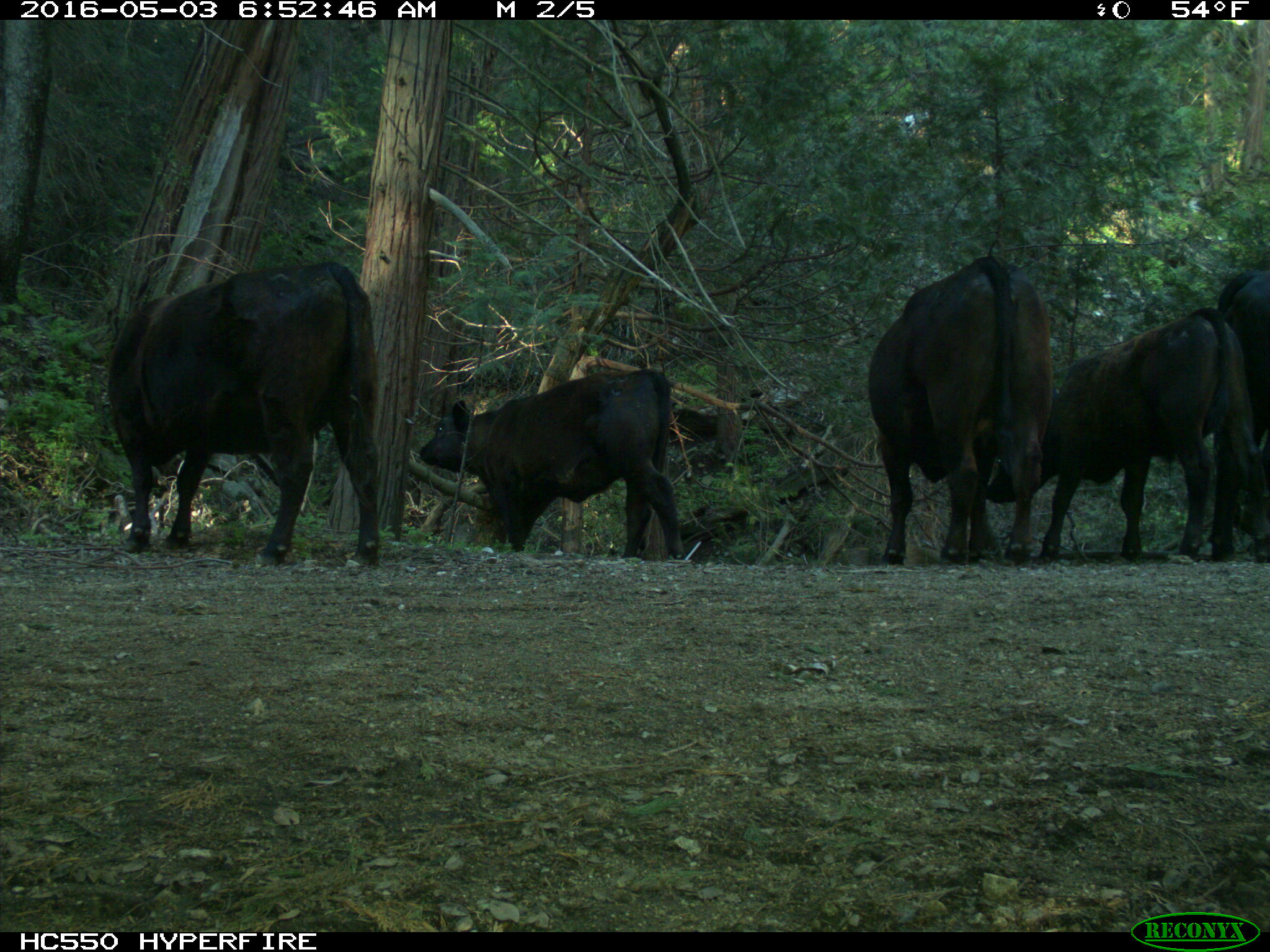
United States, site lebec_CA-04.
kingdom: Animalia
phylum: Chordata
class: Mammalia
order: Artiodactyla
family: Bovidae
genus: Bos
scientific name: Bos taurus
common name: domestic cow